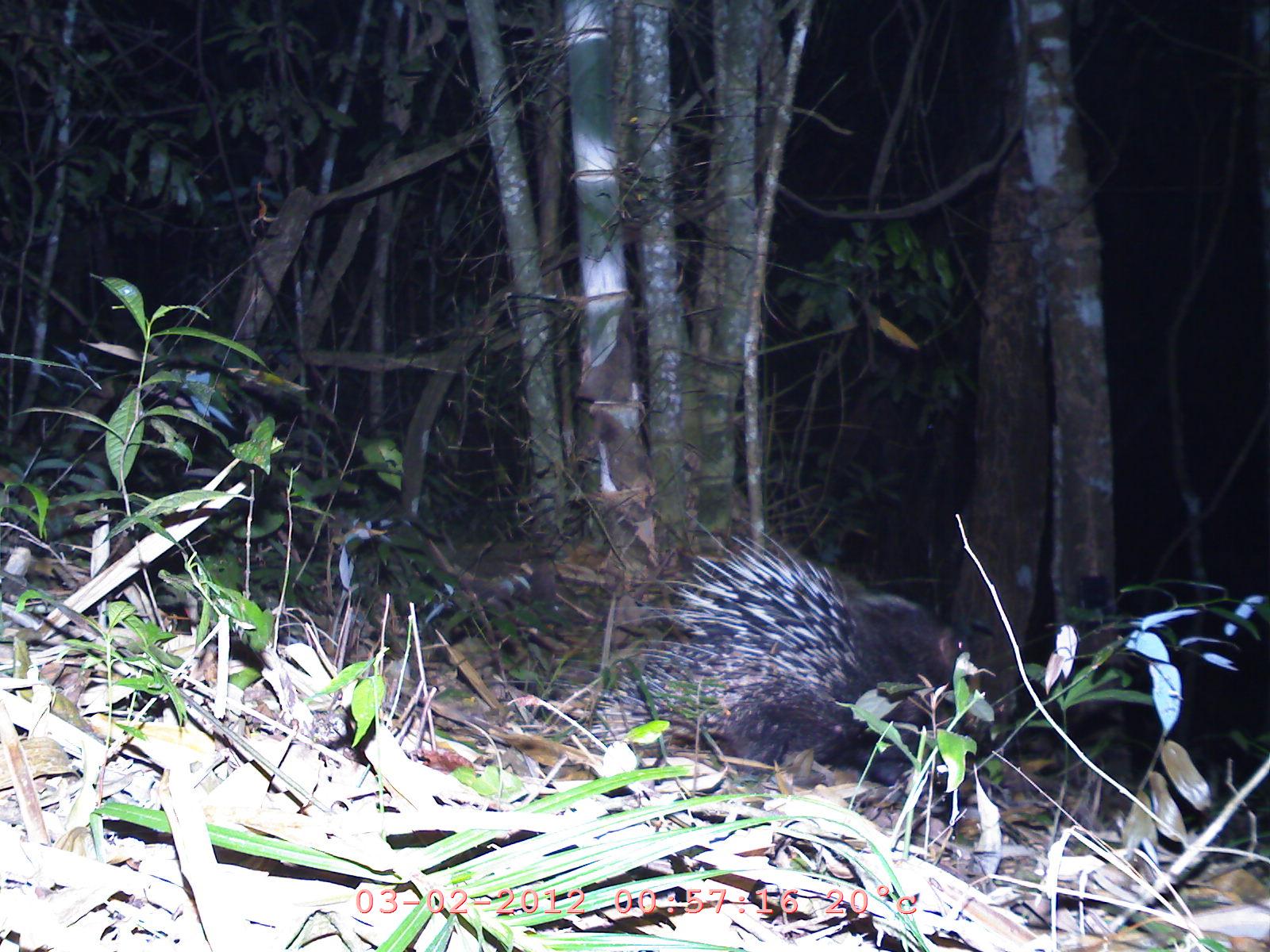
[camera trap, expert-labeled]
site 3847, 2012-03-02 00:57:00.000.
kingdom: Animalia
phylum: Chordata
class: Mammalia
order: Rodentia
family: Hystricidae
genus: Hystrix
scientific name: Hystrix brachyura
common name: east asian porcupine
Hystrix brachyura (east asian porcupine), count 1.